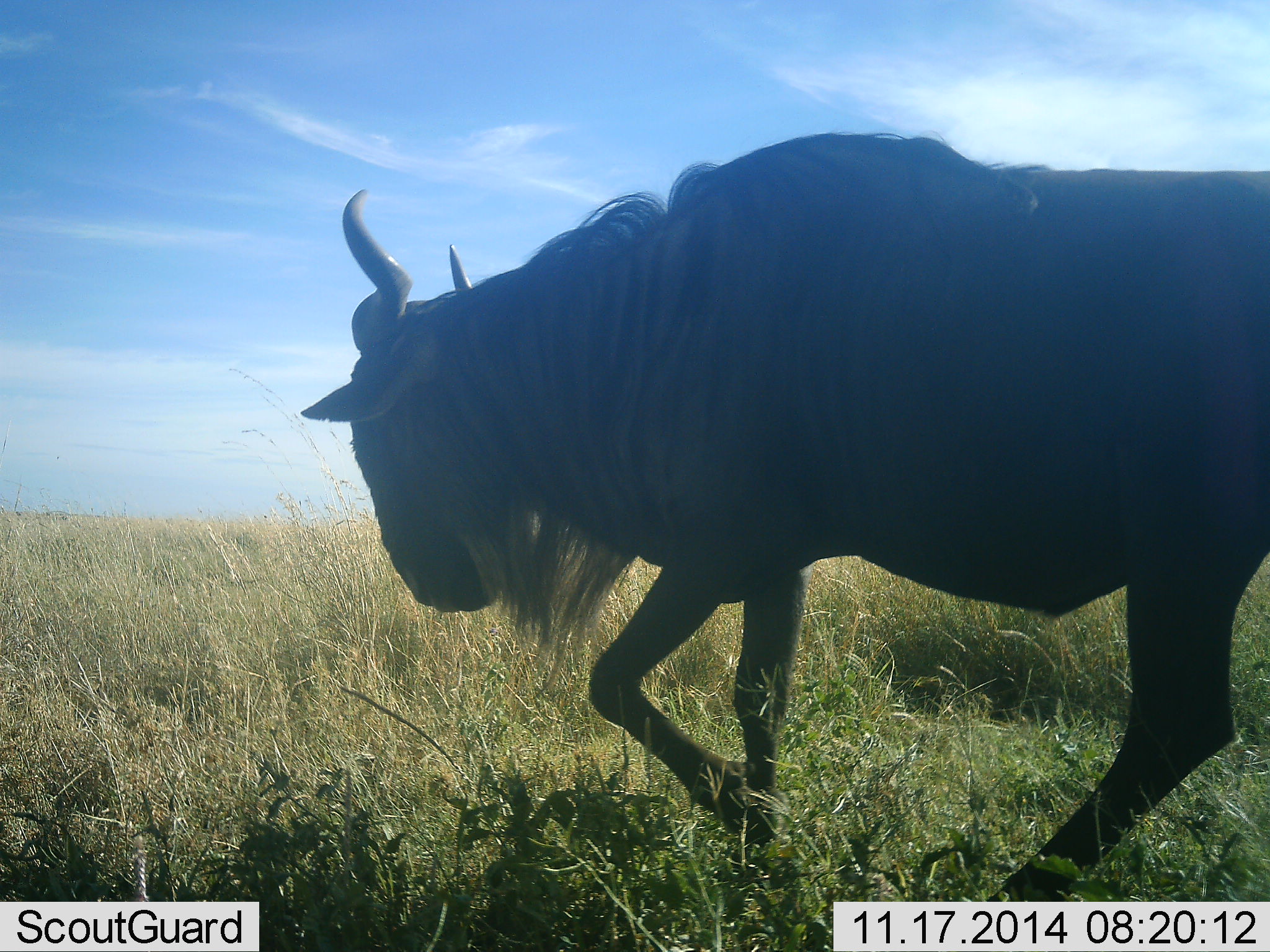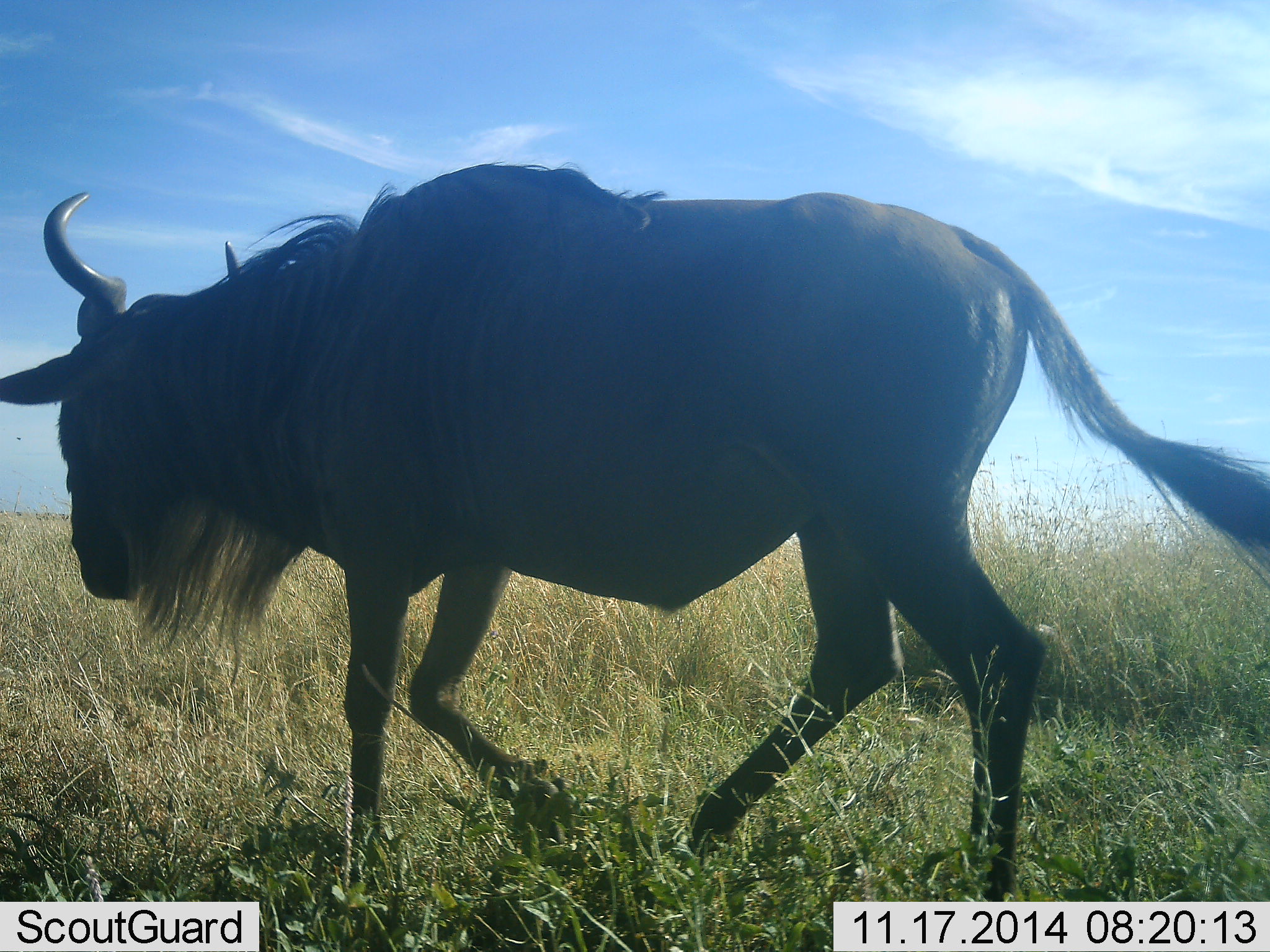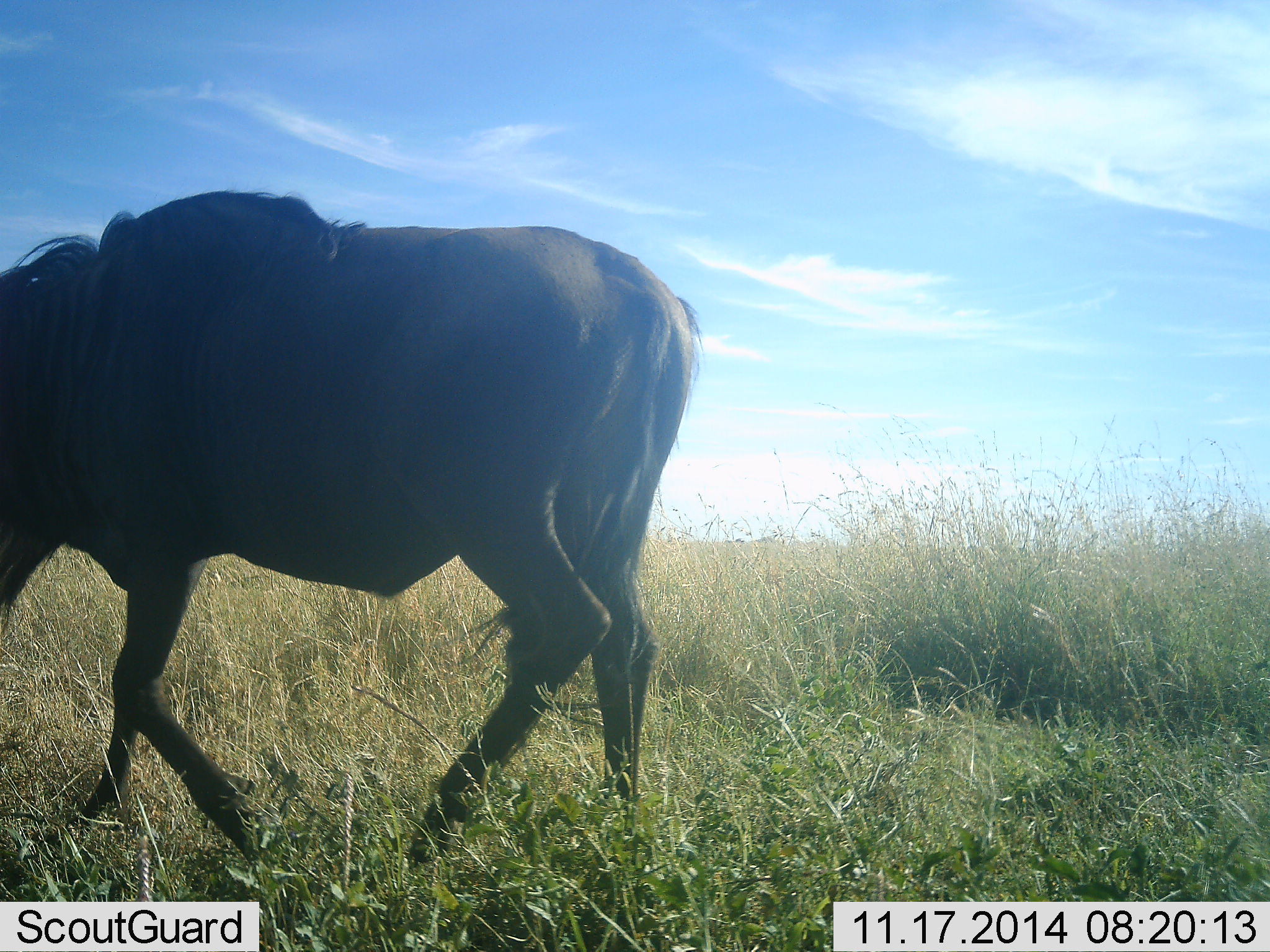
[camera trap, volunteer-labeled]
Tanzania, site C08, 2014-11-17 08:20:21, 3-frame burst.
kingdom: Animalia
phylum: Chordata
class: Mammalia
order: Artiodactyla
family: Bovidae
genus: Connochaetes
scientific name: Connochaetes taurinus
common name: blue wildebeest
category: wildebeest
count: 1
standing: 10%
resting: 0%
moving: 90%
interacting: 0%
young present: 0%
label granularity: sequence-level